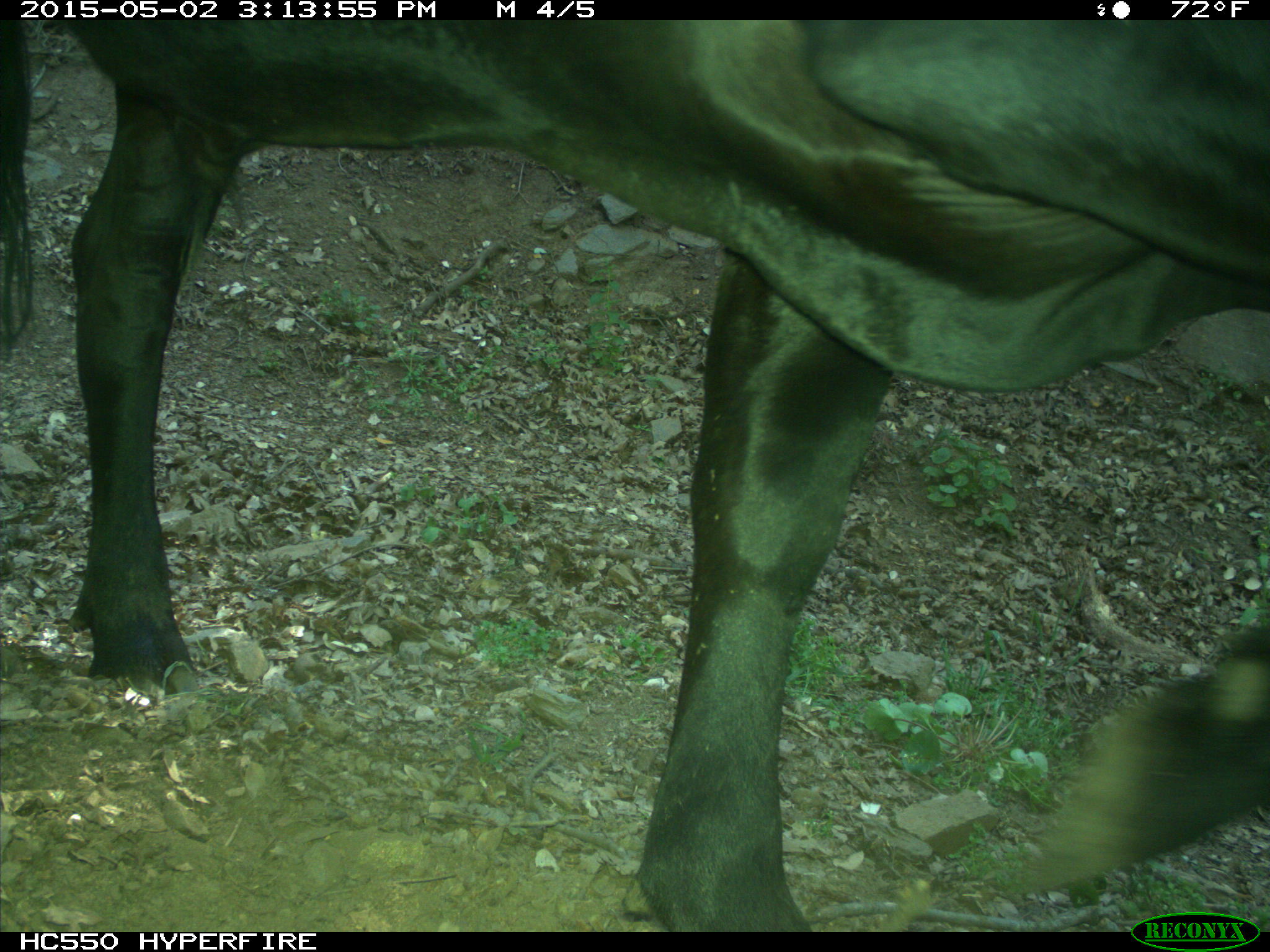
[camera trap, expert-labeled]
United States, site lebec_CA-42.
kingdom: Animalia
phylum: Chordata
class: Mammalia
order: Artiodactyla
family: Bovidae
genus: Bos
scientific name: Bos taurus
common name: domestic cow